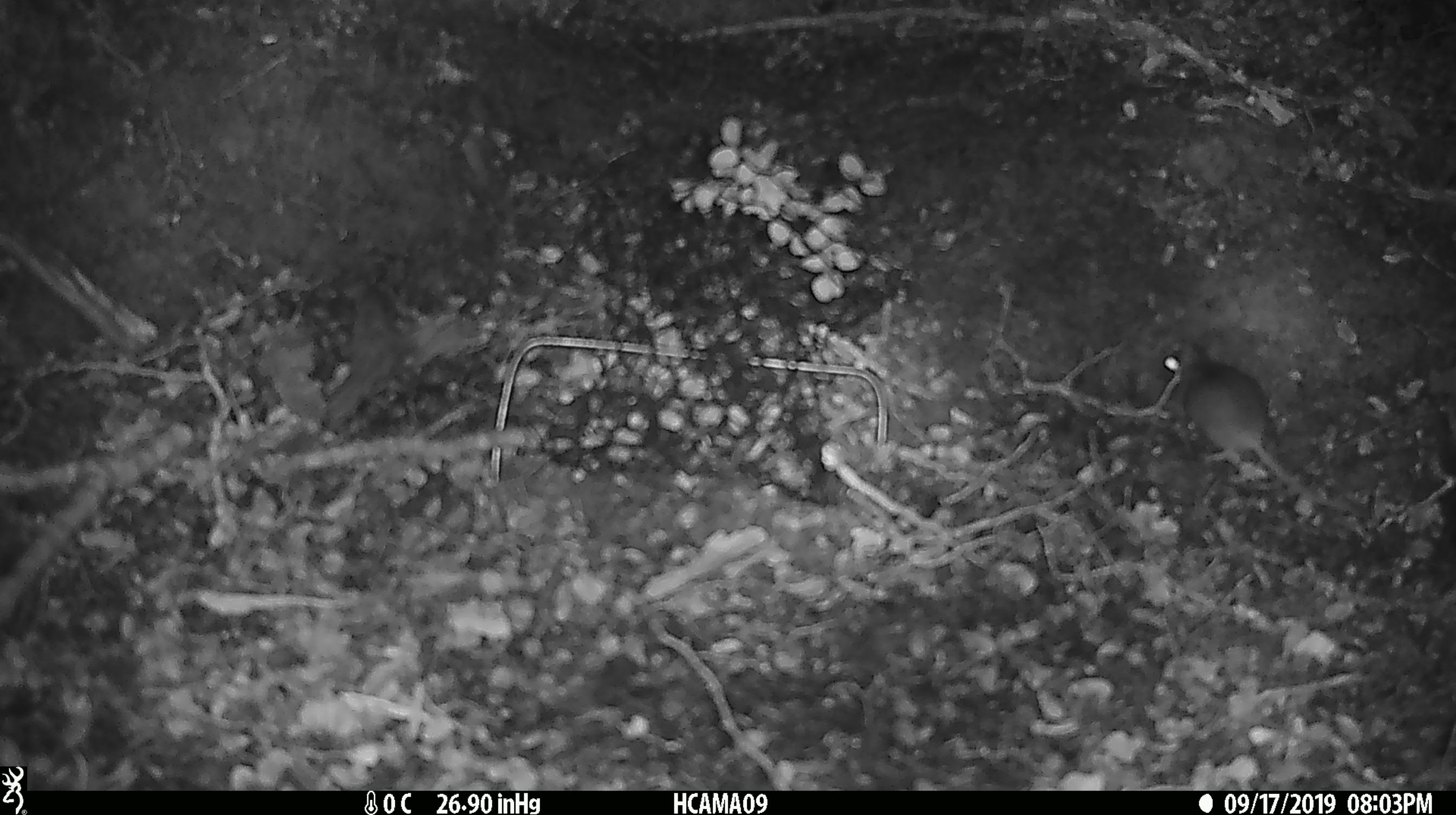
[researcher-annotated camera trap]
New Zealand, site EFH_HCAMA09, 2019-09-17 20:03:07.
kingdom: Animalia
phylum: Chordata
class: Mammalia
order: Rodentia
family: Muridae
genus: Mus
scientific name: Mus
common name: mouse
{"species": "mouse (Mus)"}